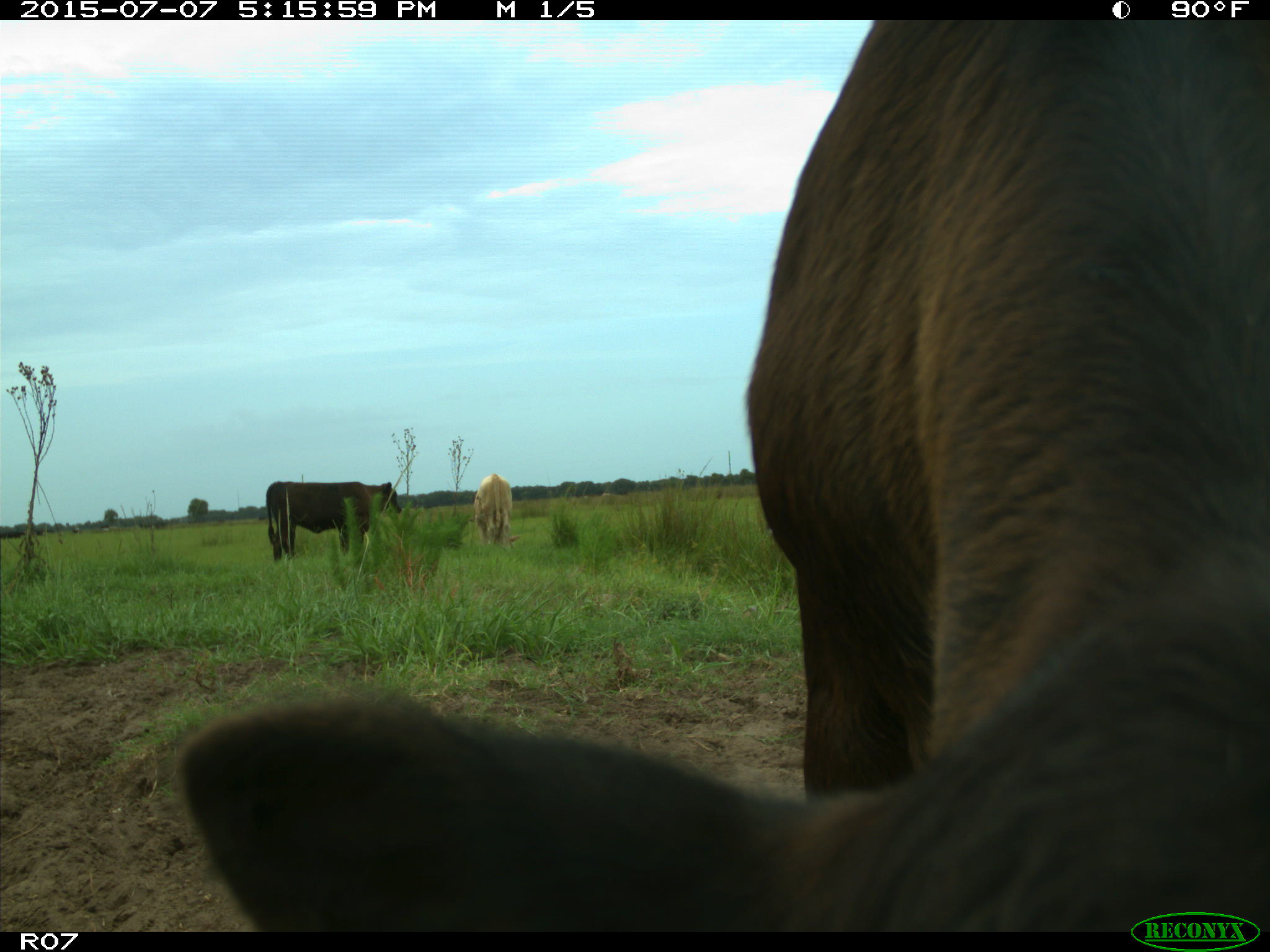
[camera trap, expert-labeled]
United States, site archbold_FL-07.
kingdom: Animalia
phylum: Chordata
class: Mammalia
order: Artiodactyla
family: Bovidae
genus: Bos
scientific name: Bos taurus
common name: domestic cow